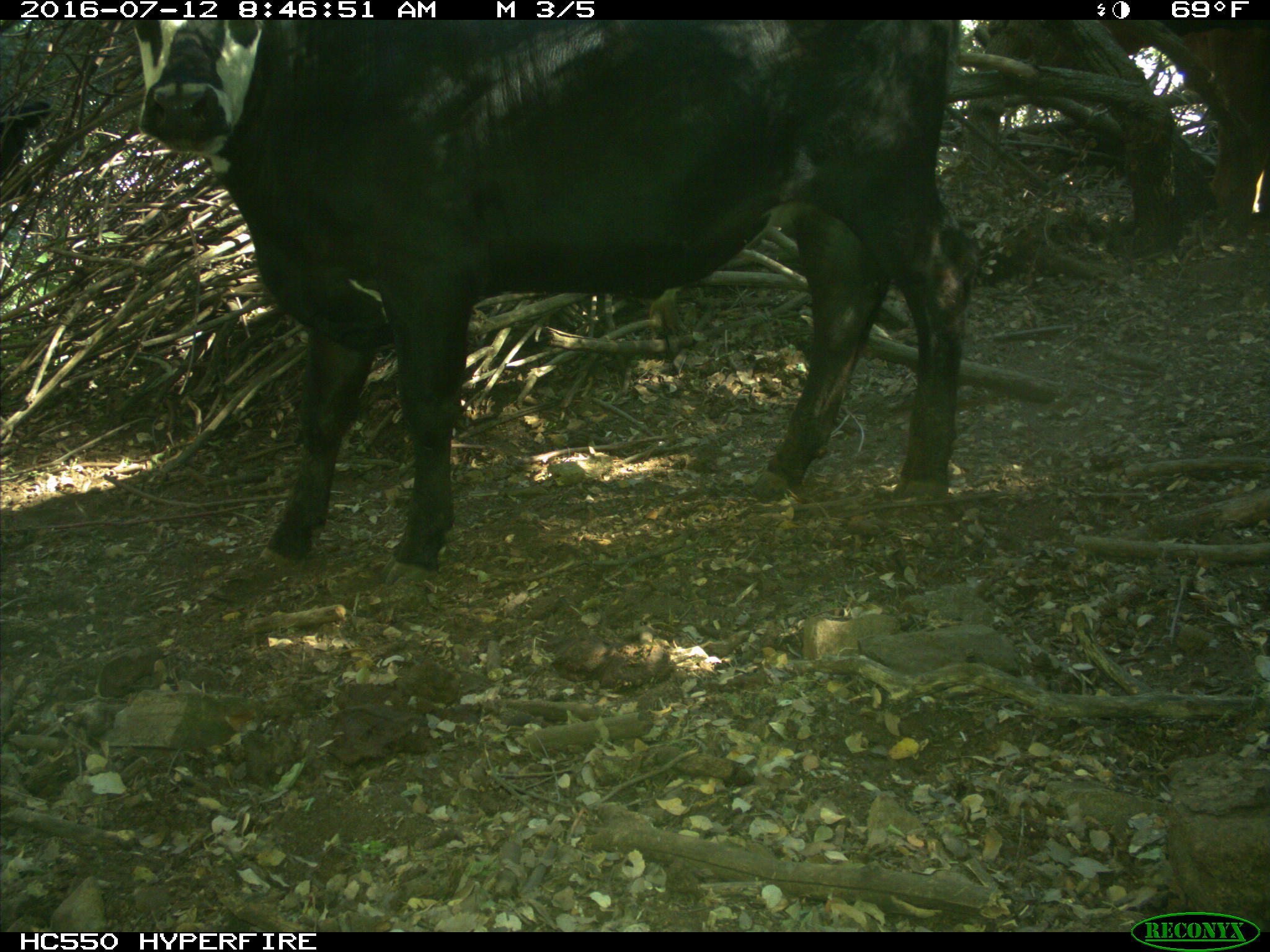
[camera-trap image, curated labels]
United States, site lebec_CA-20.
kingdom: Animalia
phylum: Chordata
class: Mammalia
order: Artiodactyla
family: Bovidae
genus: Bos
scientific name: Bos taurus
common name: domestic cow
Bos taurus (domestic cow).